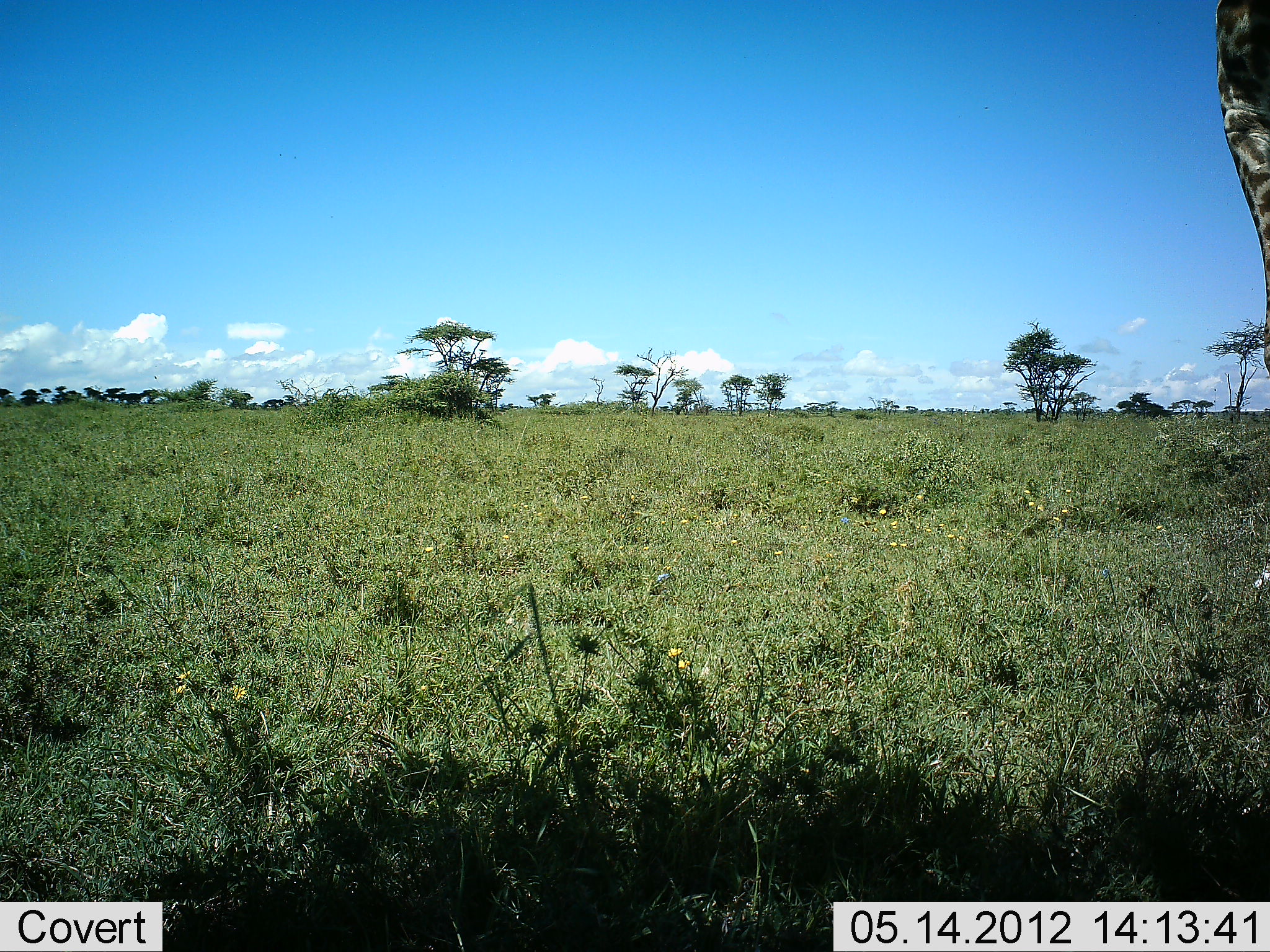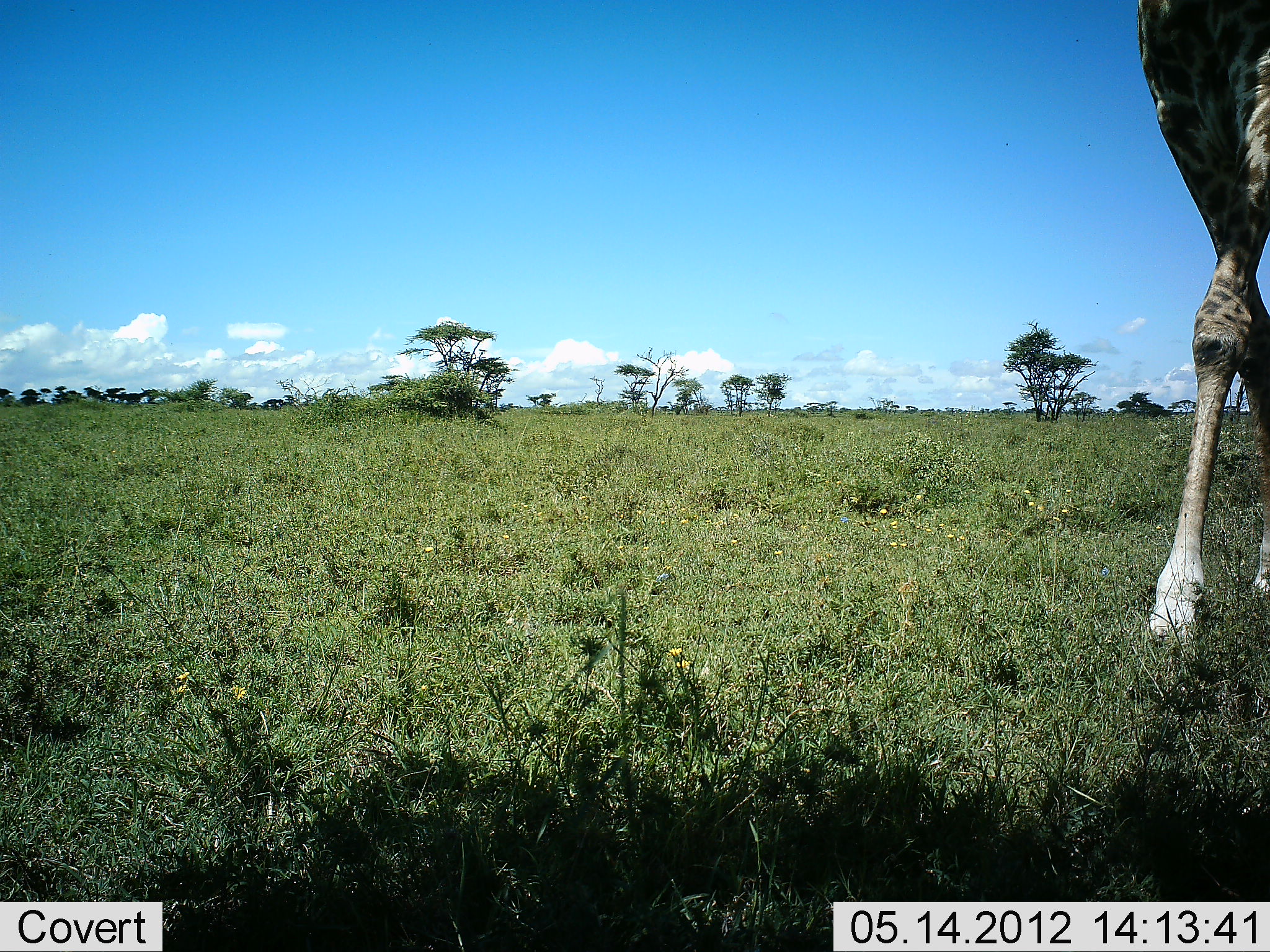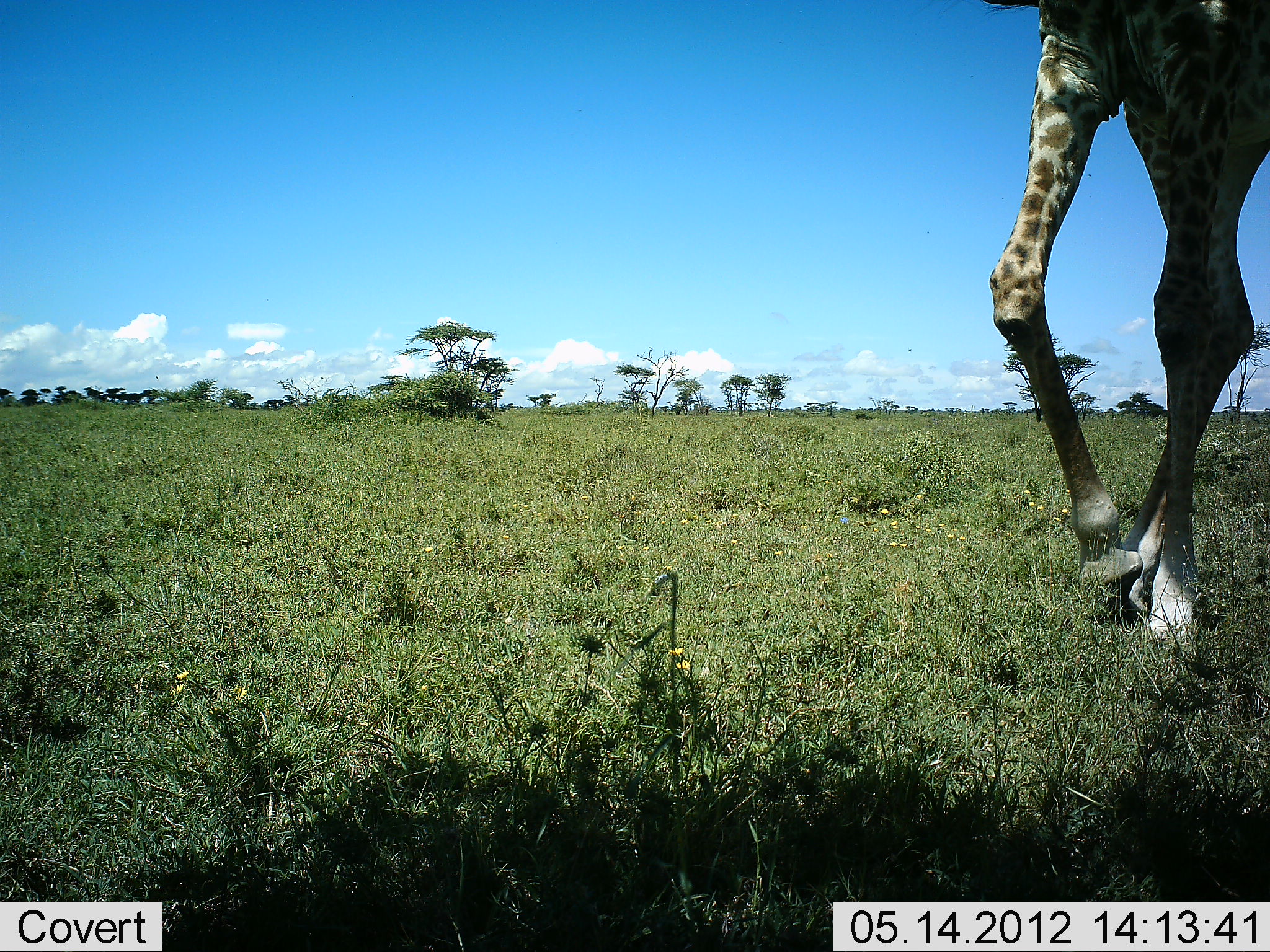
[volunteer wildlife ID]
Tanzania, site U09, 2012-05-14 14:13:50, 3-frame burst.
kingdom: Animalia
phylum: Chordata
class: Mammalia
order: Artiodactyla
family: Giraffidae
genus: Giraffa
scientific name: Giraffa camelopardalis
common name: giraffe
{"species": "giraffe (Giraffa camelopardalis)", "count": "1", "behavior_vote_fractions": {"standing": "0%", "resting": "0%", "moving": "100%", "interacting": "0%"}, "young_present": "0%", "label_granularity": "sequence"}